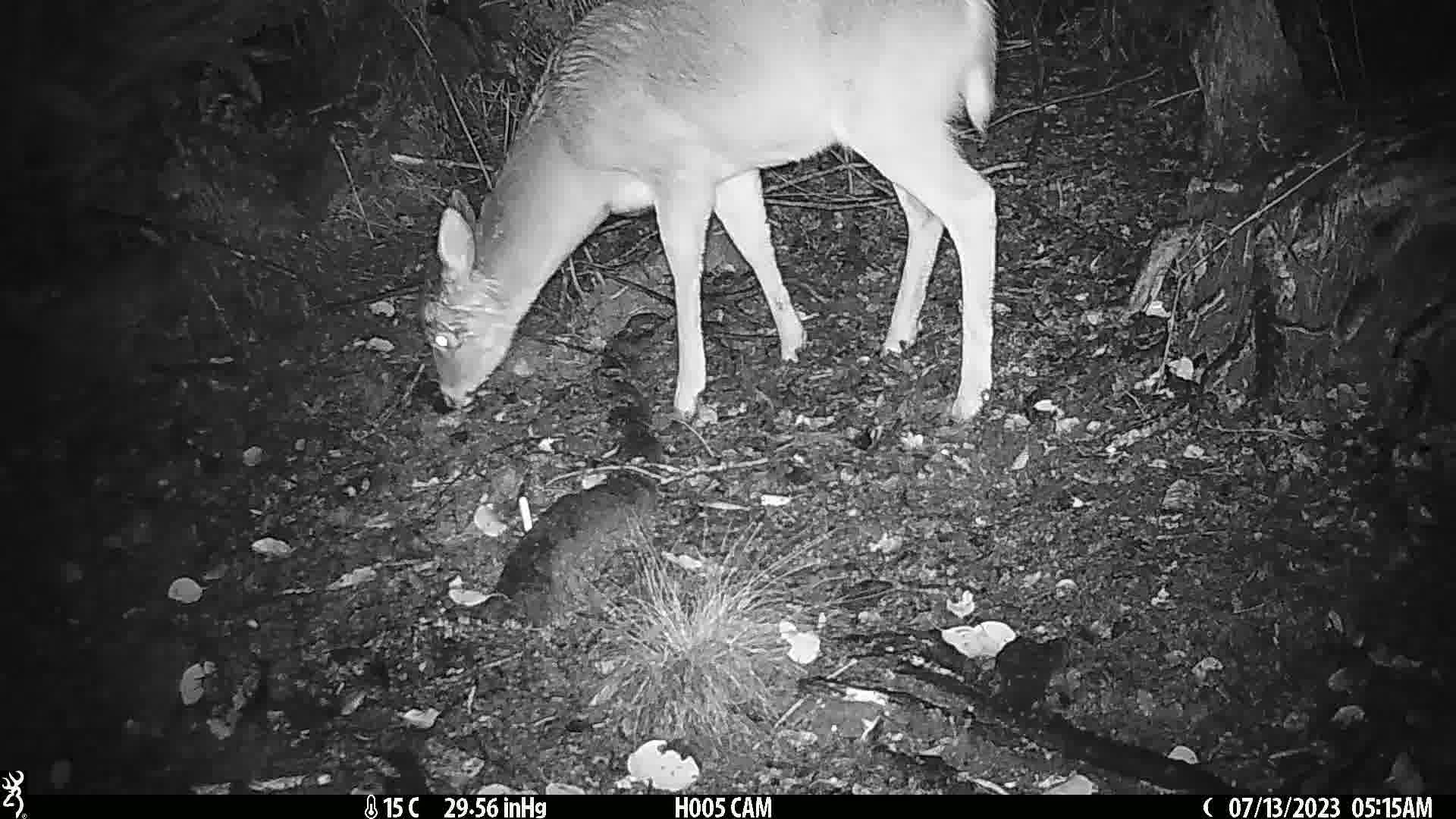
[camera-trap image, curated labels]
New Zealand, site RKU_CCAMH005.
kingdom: Animalia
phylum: Chordata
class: Mammalia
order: Artiodactyla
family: Cervidae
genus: Odocoileus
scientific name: Odocoileus virginianus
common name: white-tailed deer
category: white tailed deer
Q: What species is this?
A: White tailed deer (white-tailed deer) (Odocoileus virginianus).